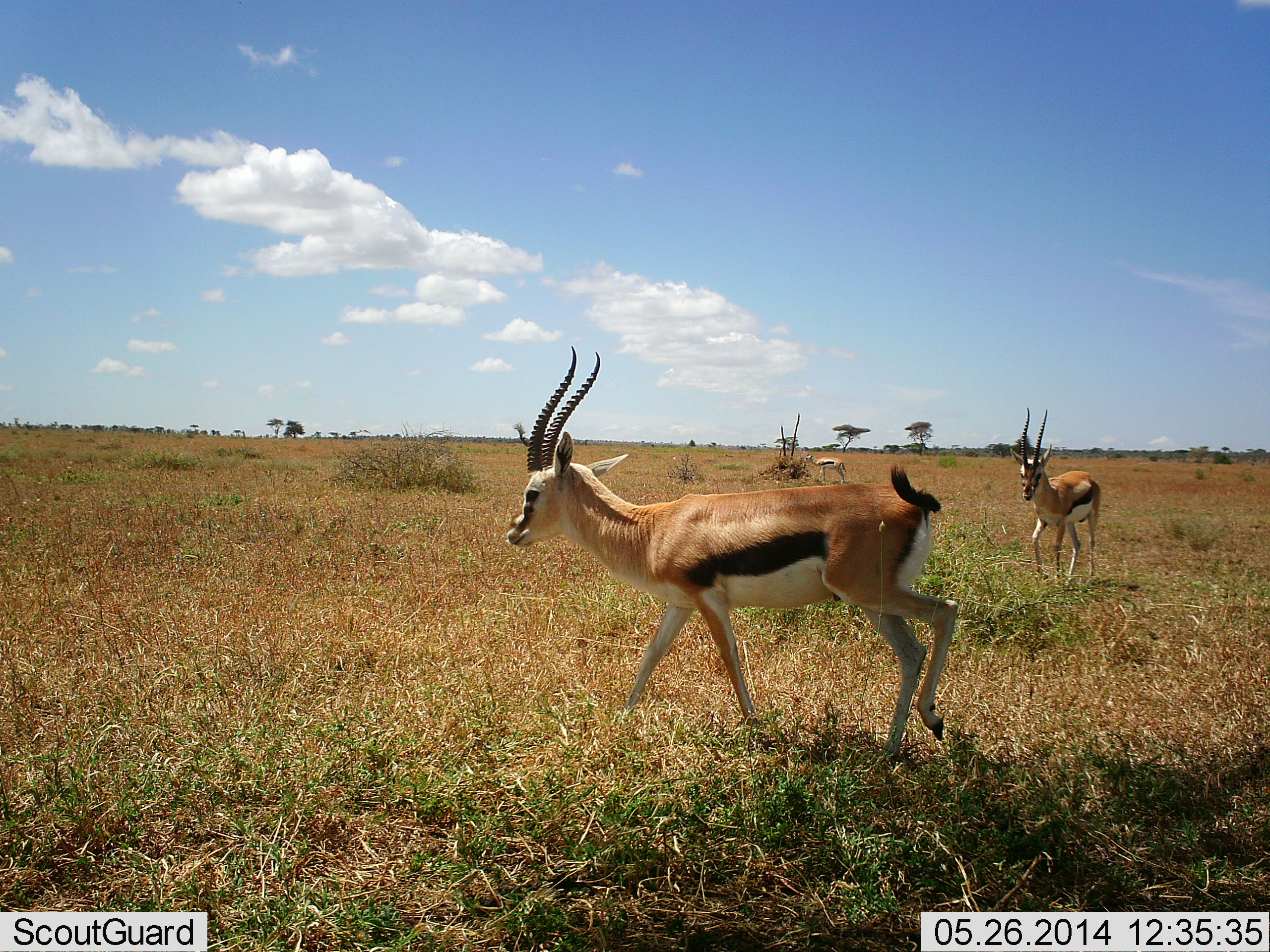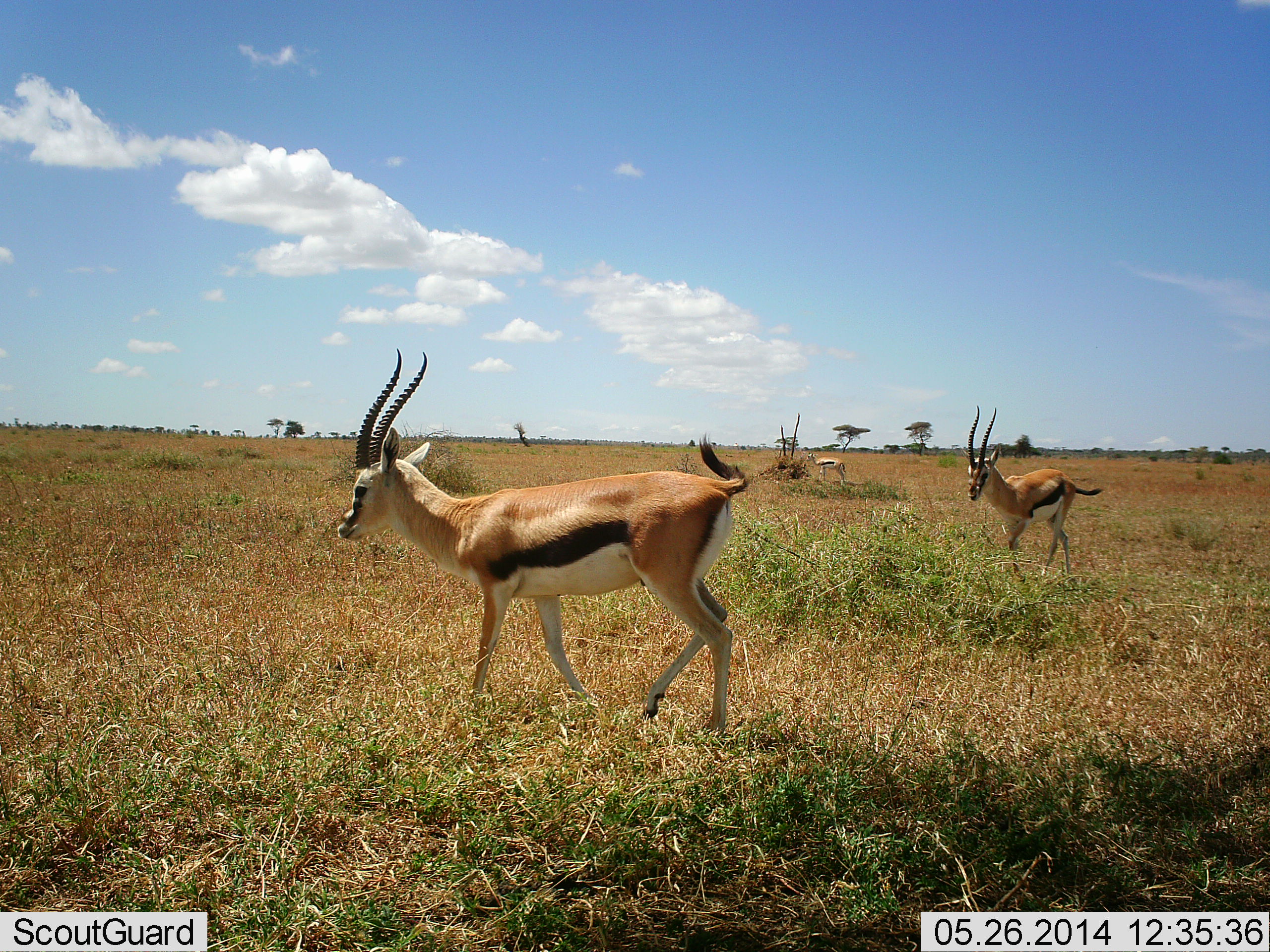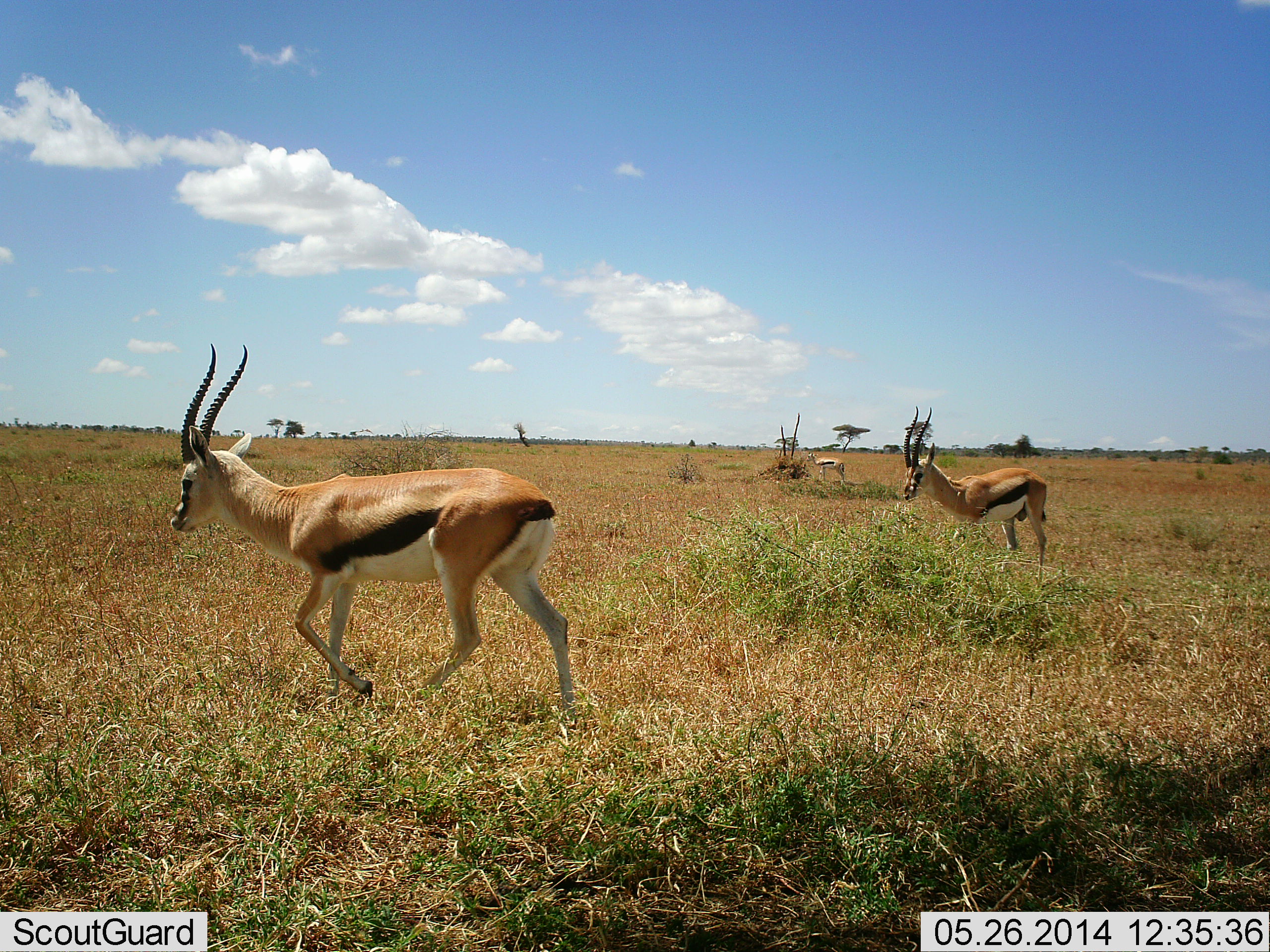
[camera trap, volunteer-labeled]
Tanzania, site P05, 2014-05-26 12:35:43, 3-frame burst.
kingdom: Animalia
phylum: Chordata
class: Mammalia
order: Artiodactyla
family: Bovidae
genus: Eudorcas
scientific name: Eudorcas thomsonii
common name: thomson's gazelle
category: gazellethomsons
Gazellethomsons (thomson's gazelle) (Eudorcas thomsonii), count 3. Behavior (volunteer vote fractions): standing 60%, resting 0%, moving 100%, interacting 0%. Young present (vote fraction): 0%. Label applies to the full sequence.